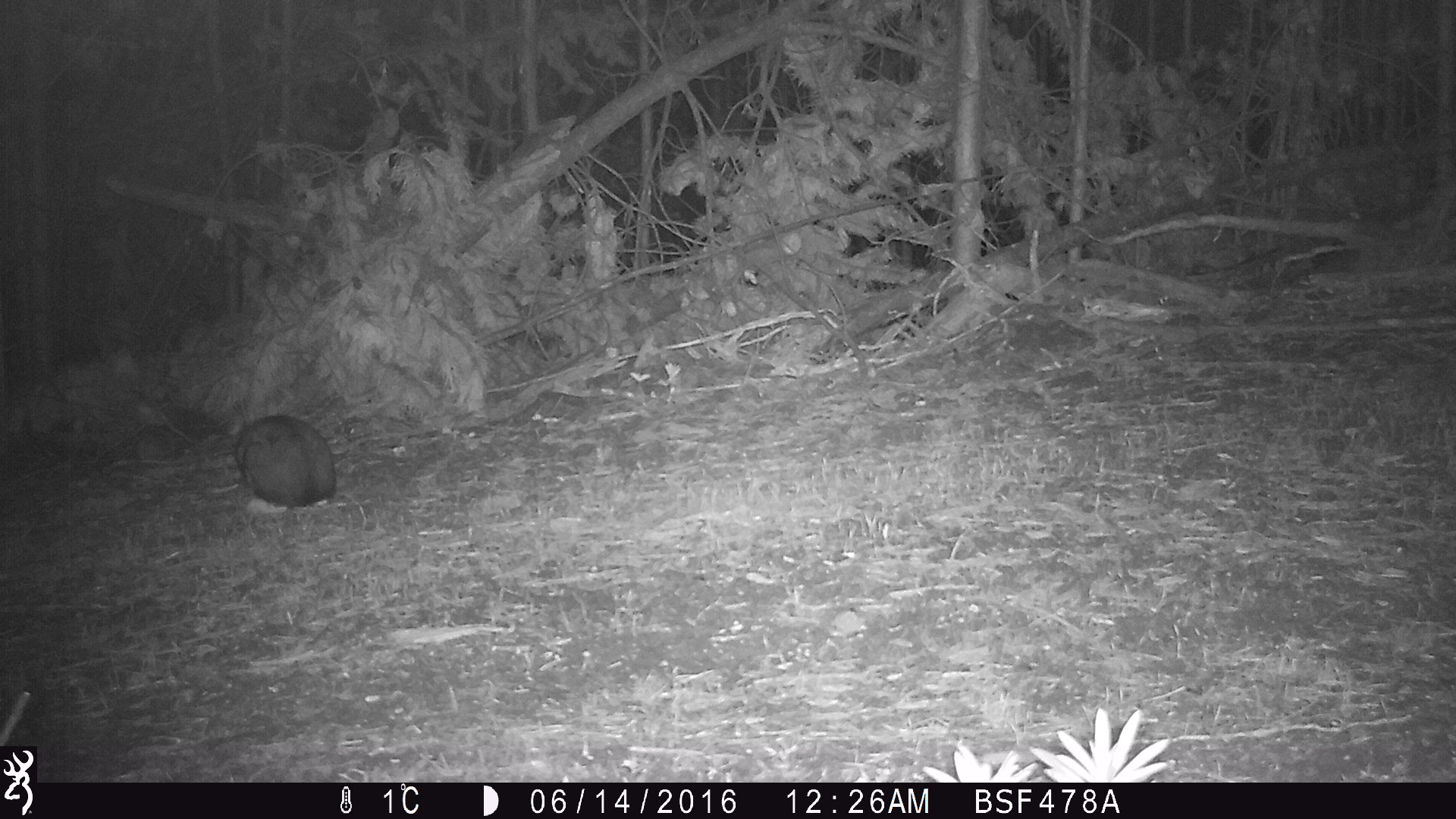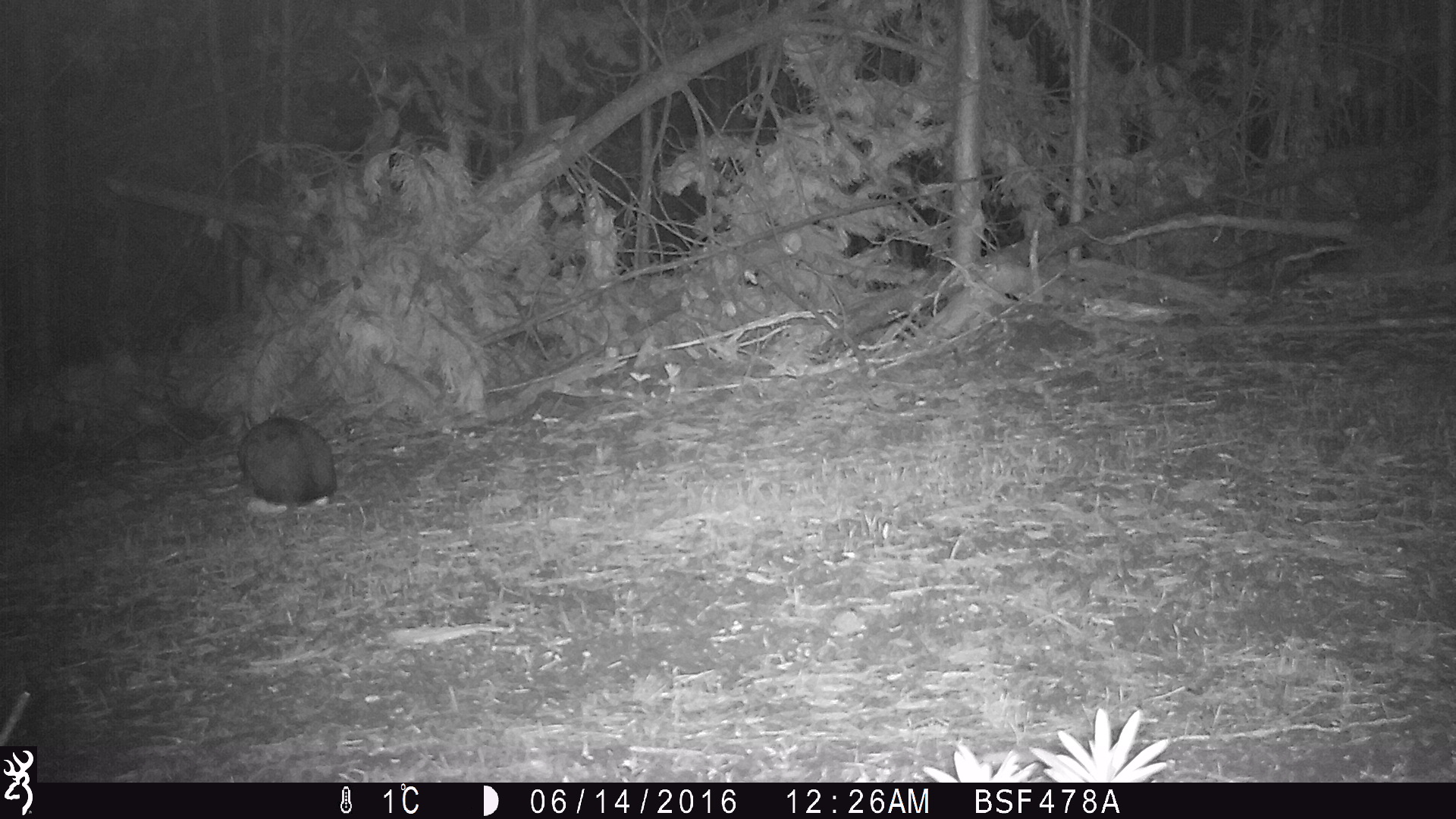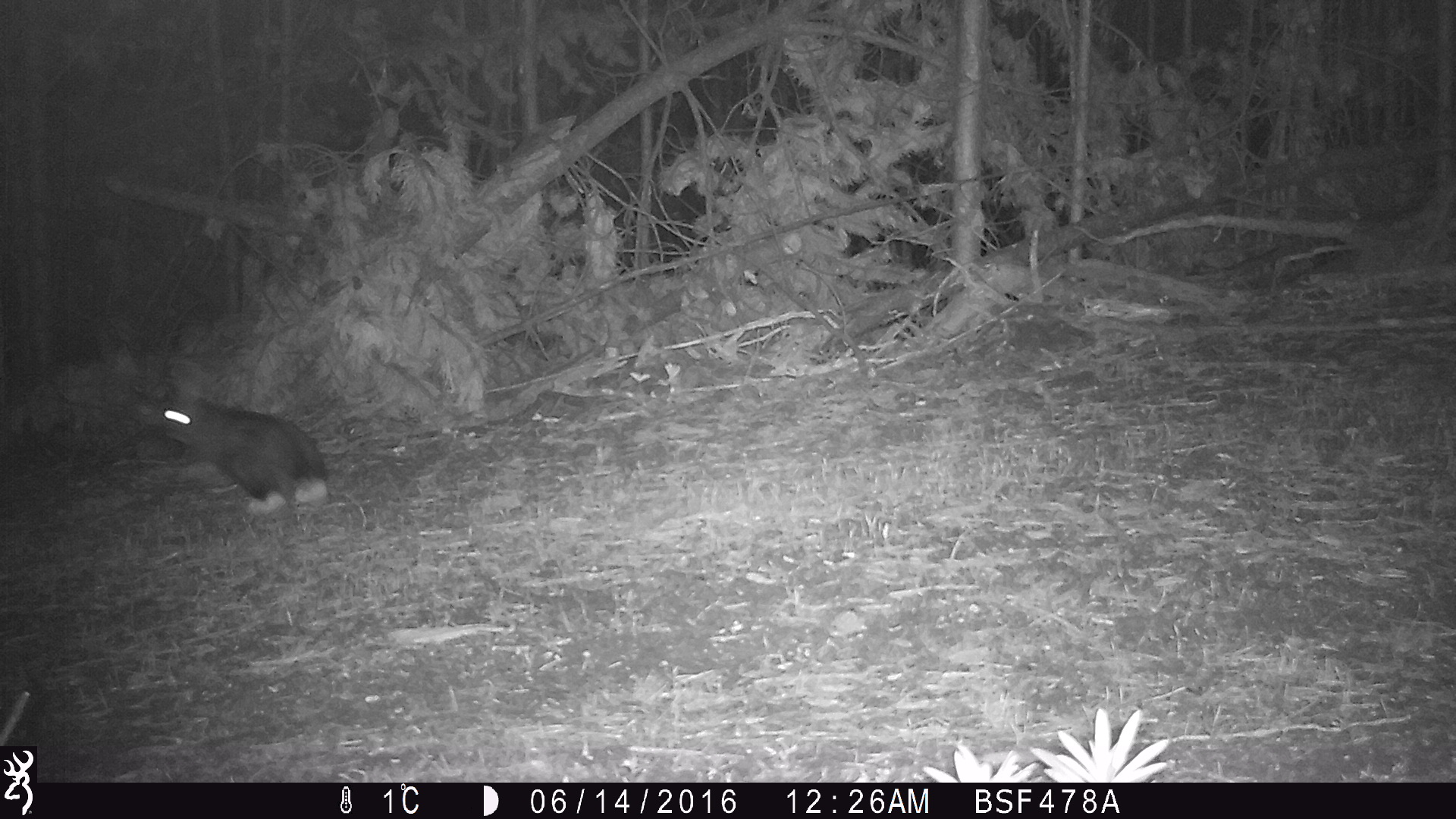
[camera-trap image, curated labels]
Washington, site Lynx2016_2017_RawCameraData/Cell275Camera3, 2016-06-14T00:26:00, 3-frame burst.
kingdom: Animalia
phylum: Chordata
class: Mammalia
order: Lagomorpha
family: Leporidae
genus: Lepus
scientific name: Lepus americanus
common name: snowshoe hare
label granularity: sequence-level